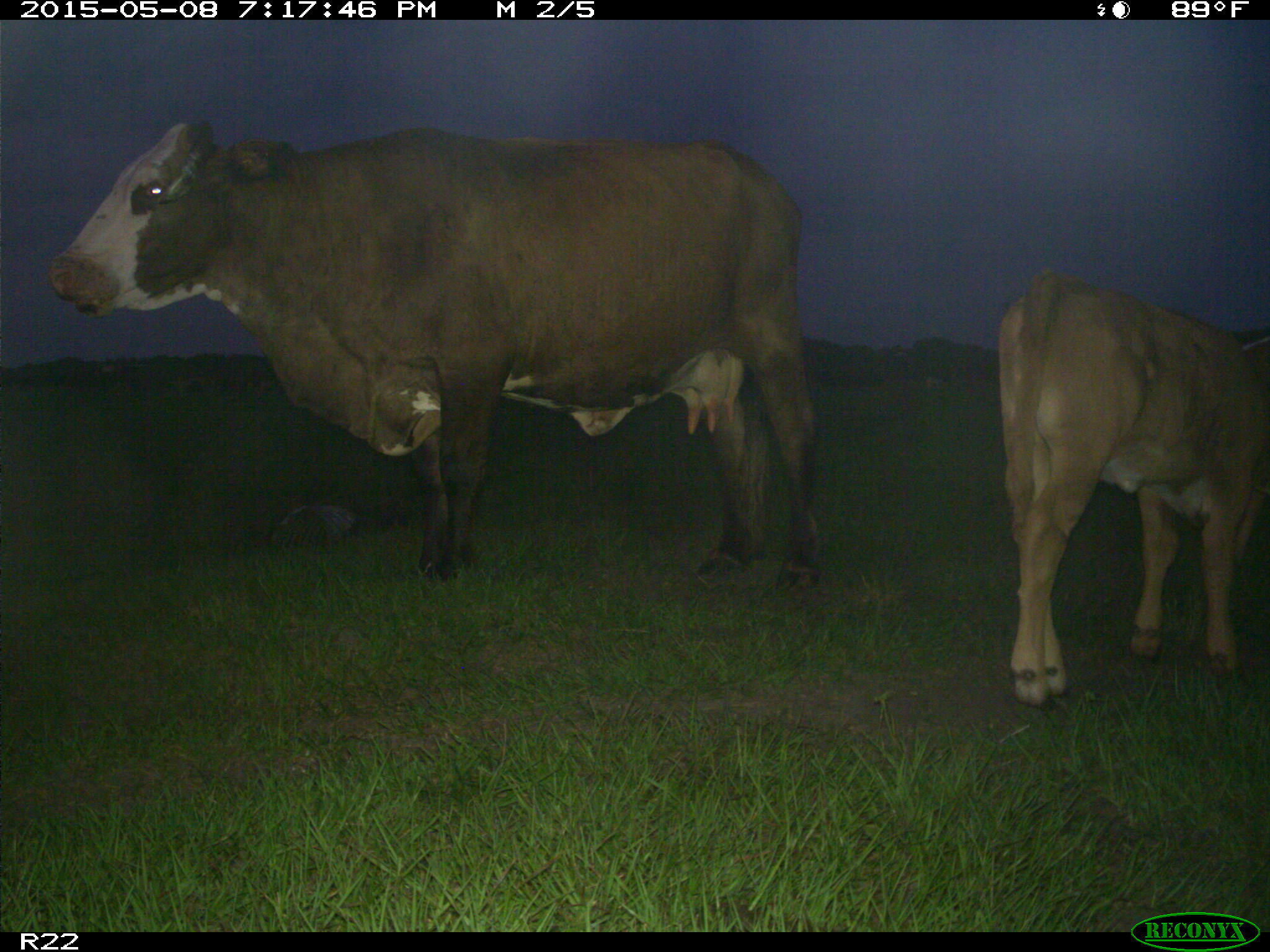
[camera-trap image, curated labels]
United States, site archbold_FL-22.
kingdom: Animalia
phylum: Chordata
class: Mammalia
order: Artiodactyla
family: Bovidae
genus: Bos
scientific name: Bos taurus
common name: domestic cow